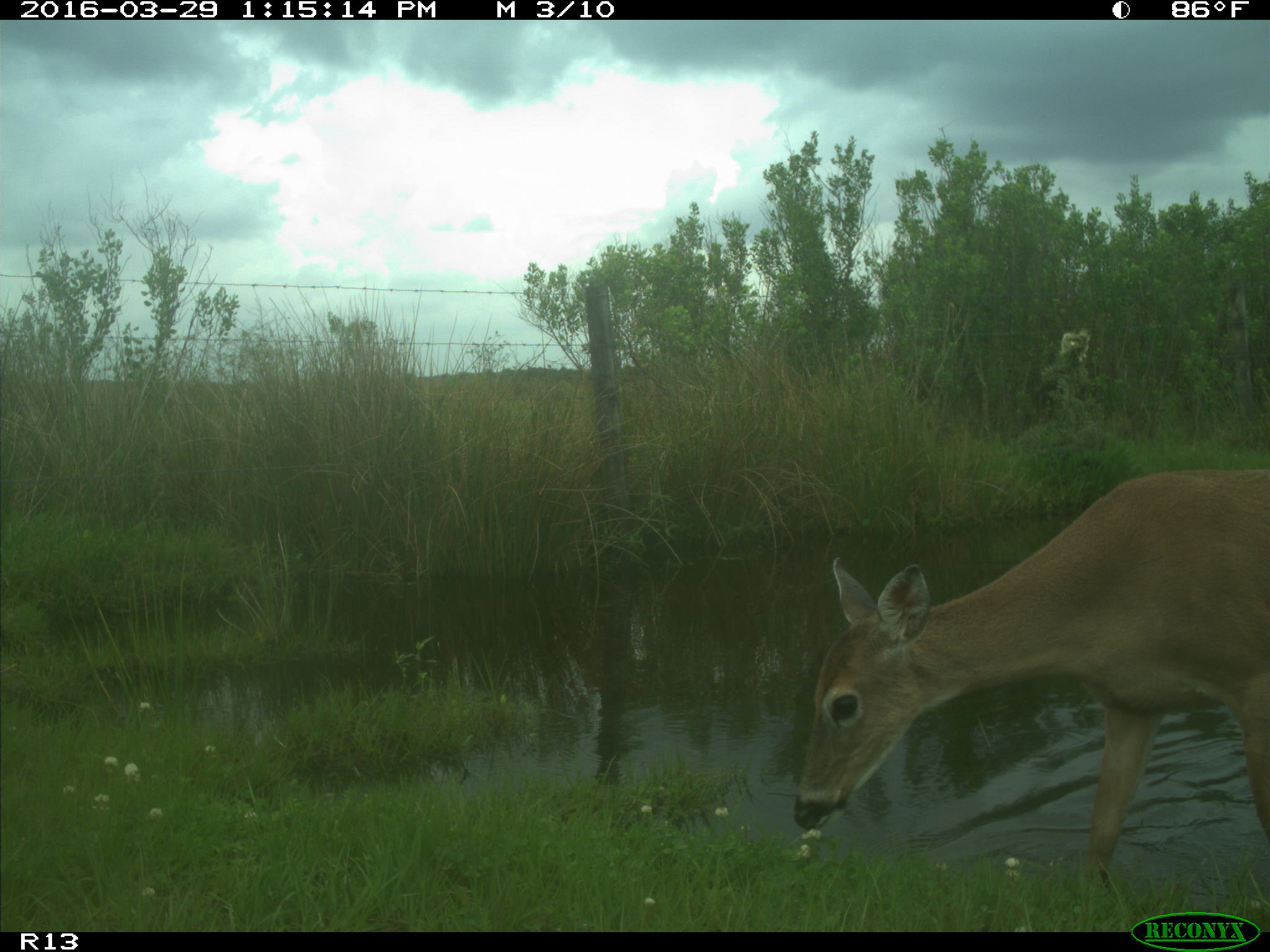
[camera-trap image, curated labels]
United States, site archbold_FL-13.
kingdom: Animalia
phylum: Chordata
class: Mammalia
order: Artiodactyla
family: Cervidae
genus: Odocoileus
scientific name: Odocoileus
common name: deer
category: unidentified deer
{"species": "unidentified deer (deer) (Odocoileus)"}